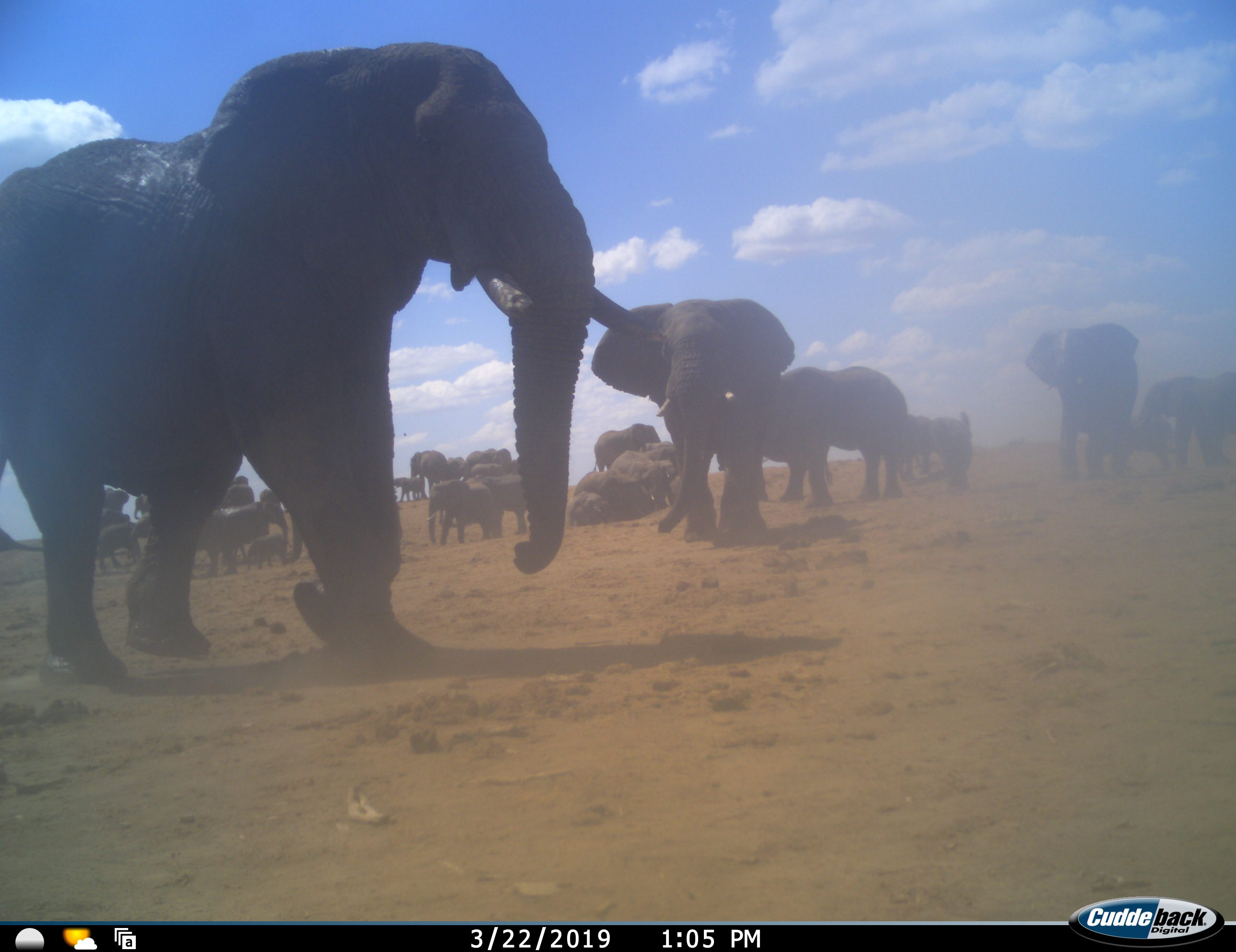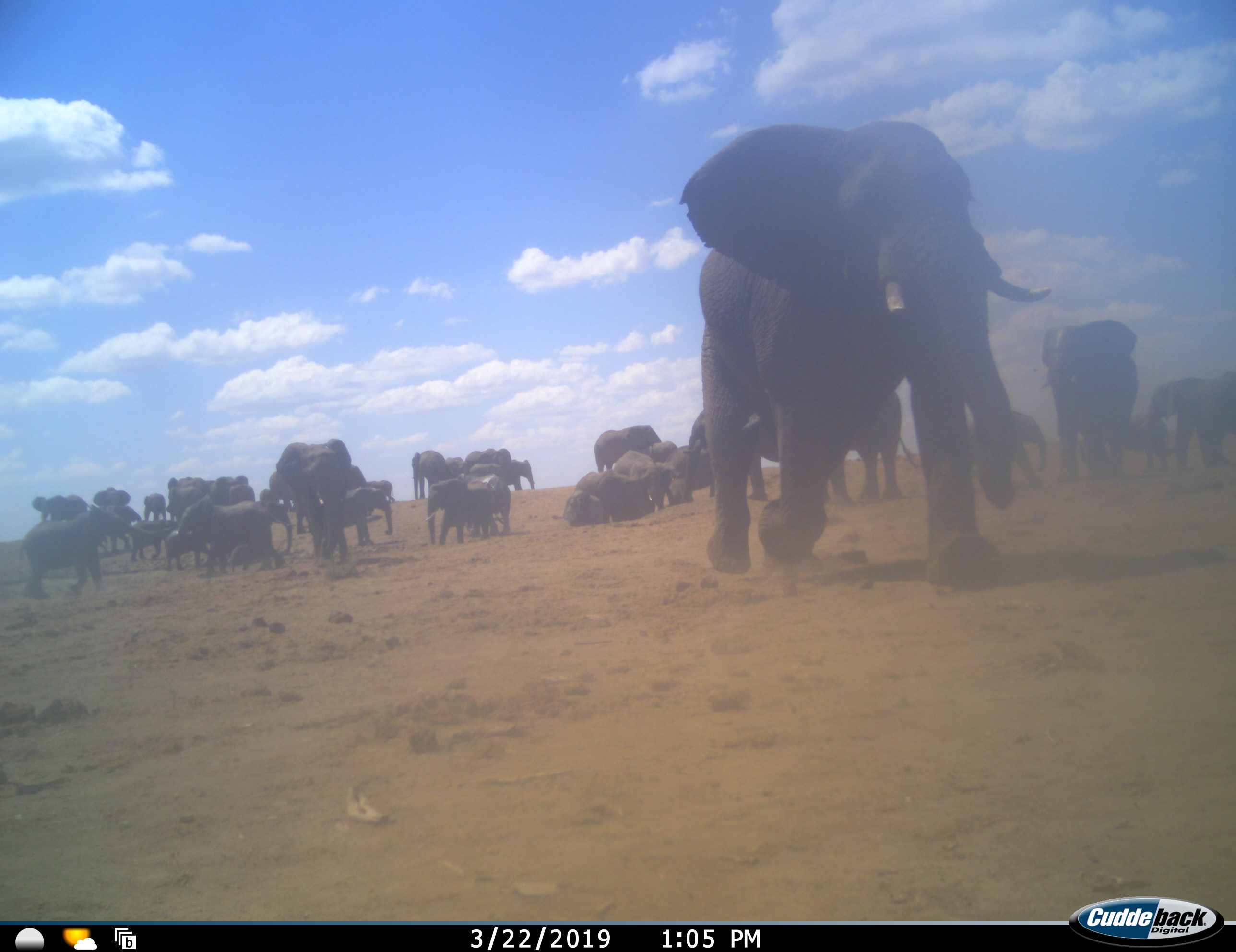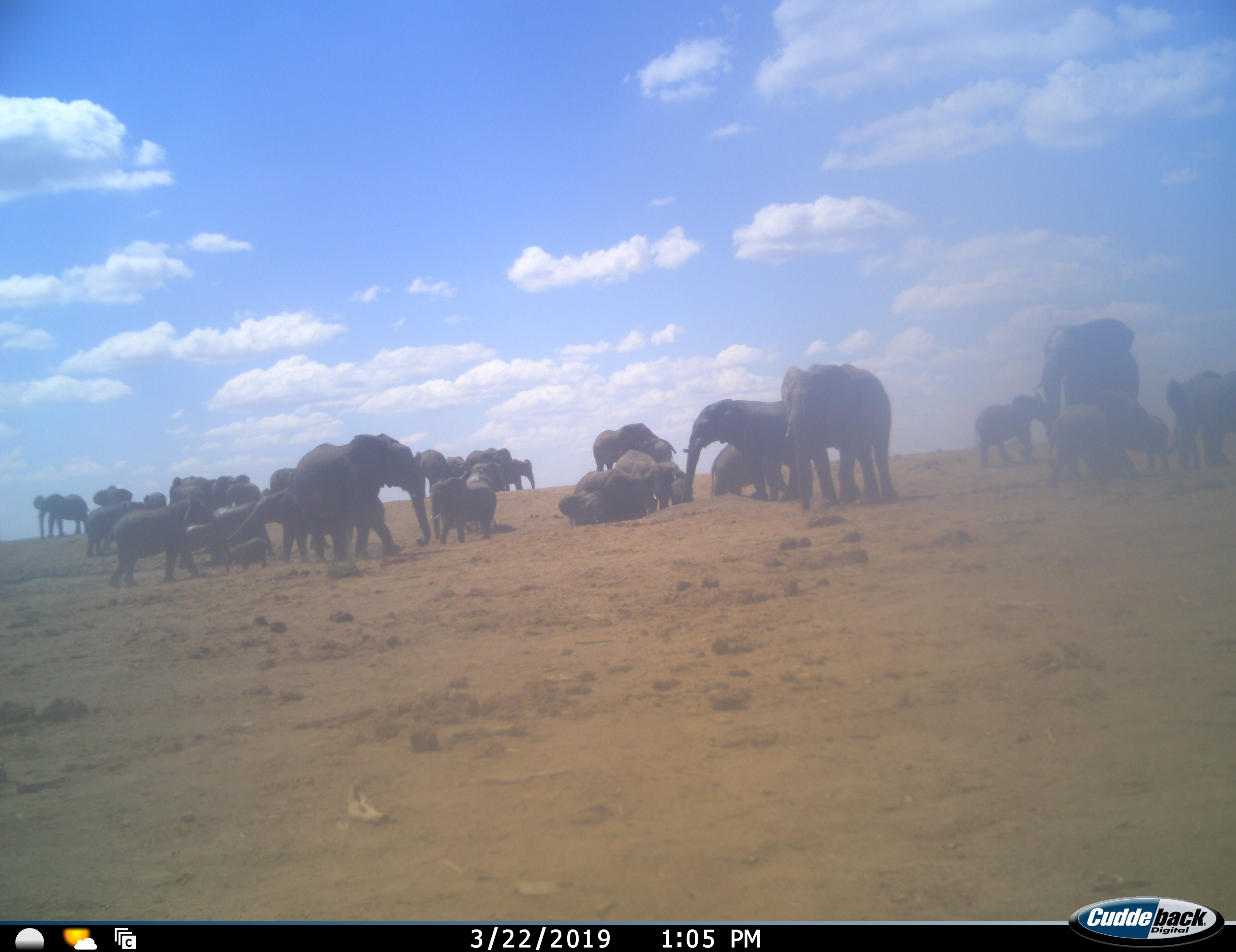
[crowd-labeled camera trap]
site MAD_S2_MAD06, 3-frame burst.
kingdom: Animalia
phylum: Chordata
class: Mammalia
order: Proboscidea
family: Elephantidae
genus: Loxodonta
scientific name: Loxodonta africana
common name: african bush elephant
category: elephant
Elephant (african bush elephant) (Loxodonta africana), count 11-50. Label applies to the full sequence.